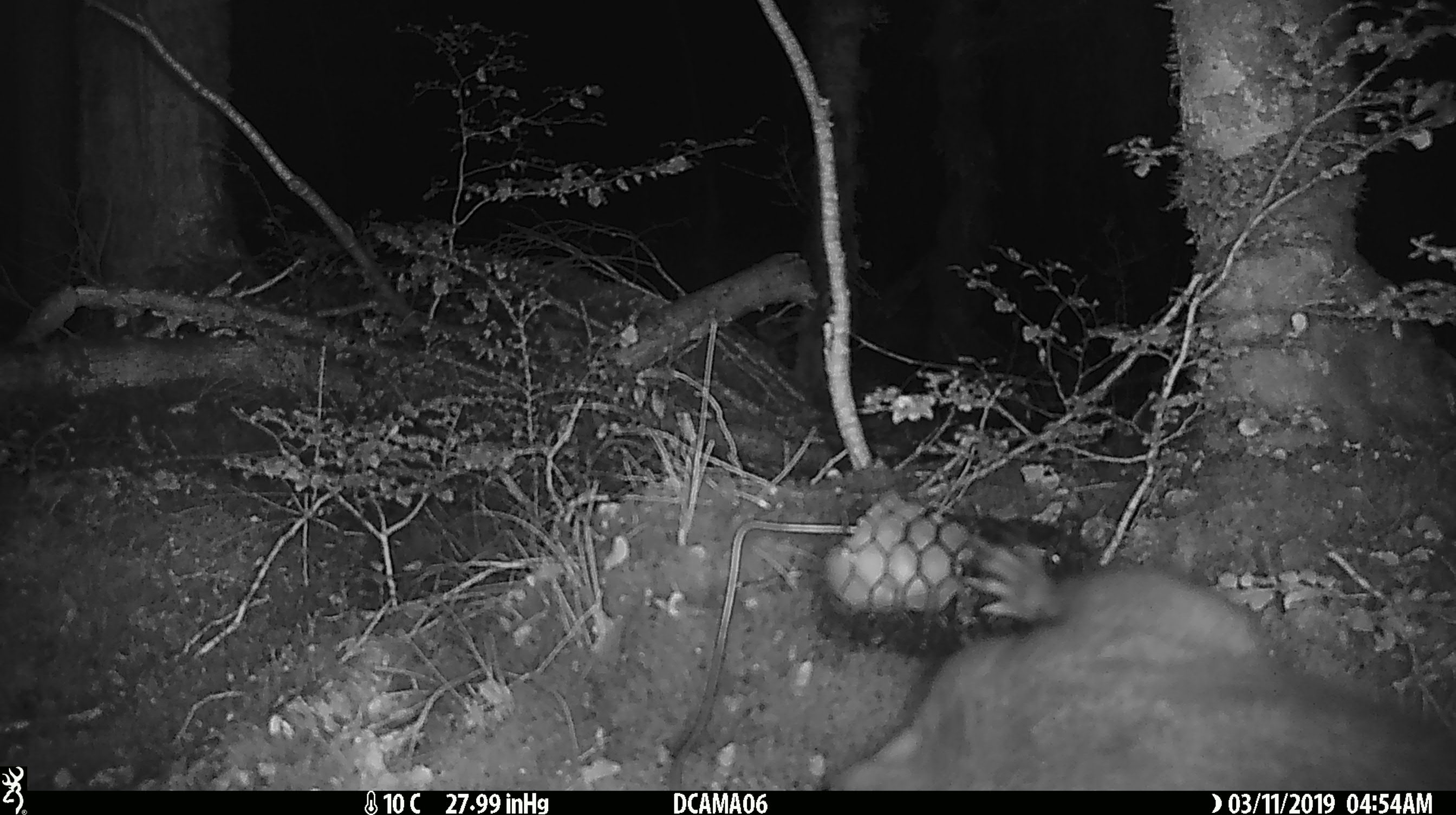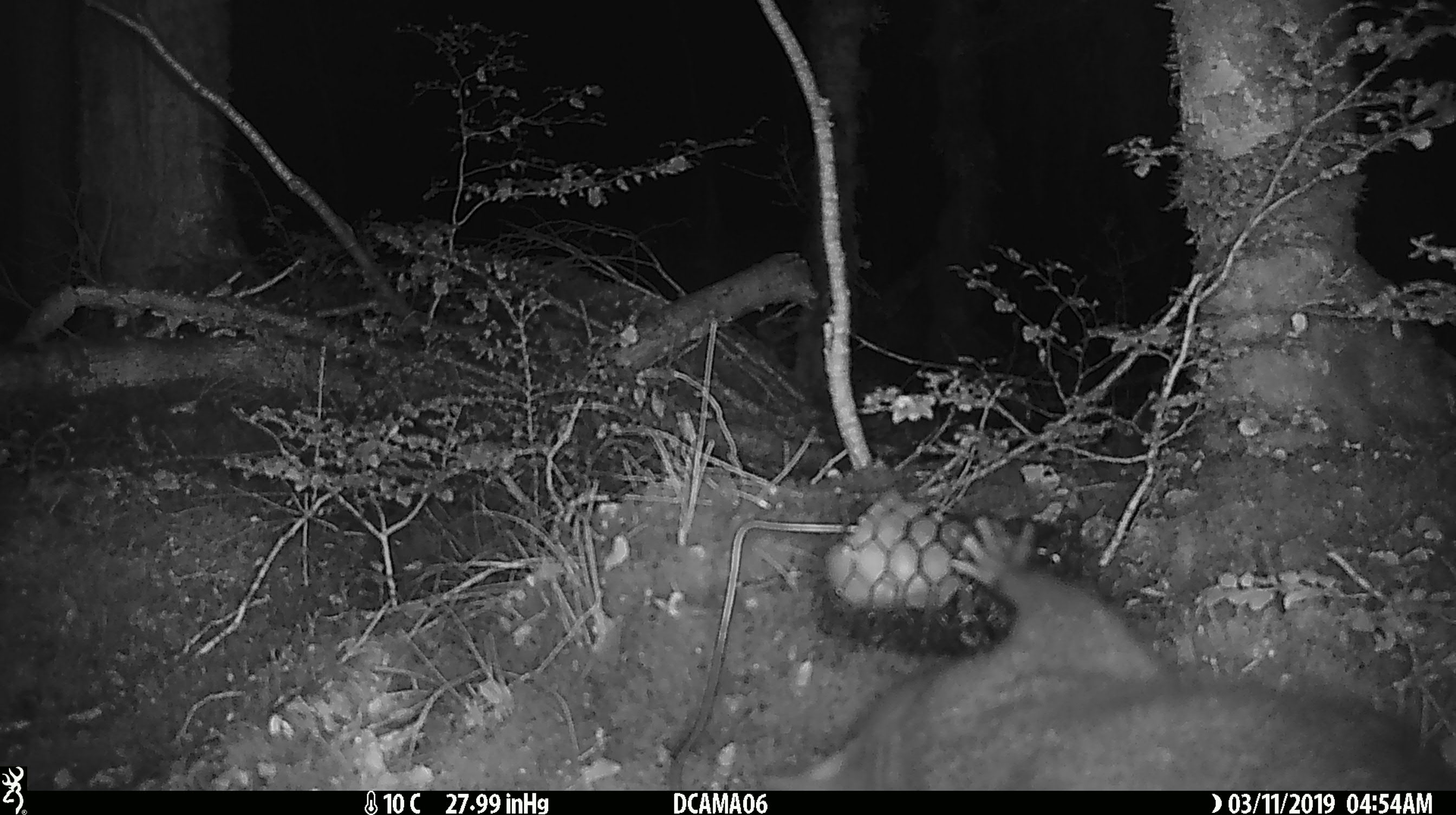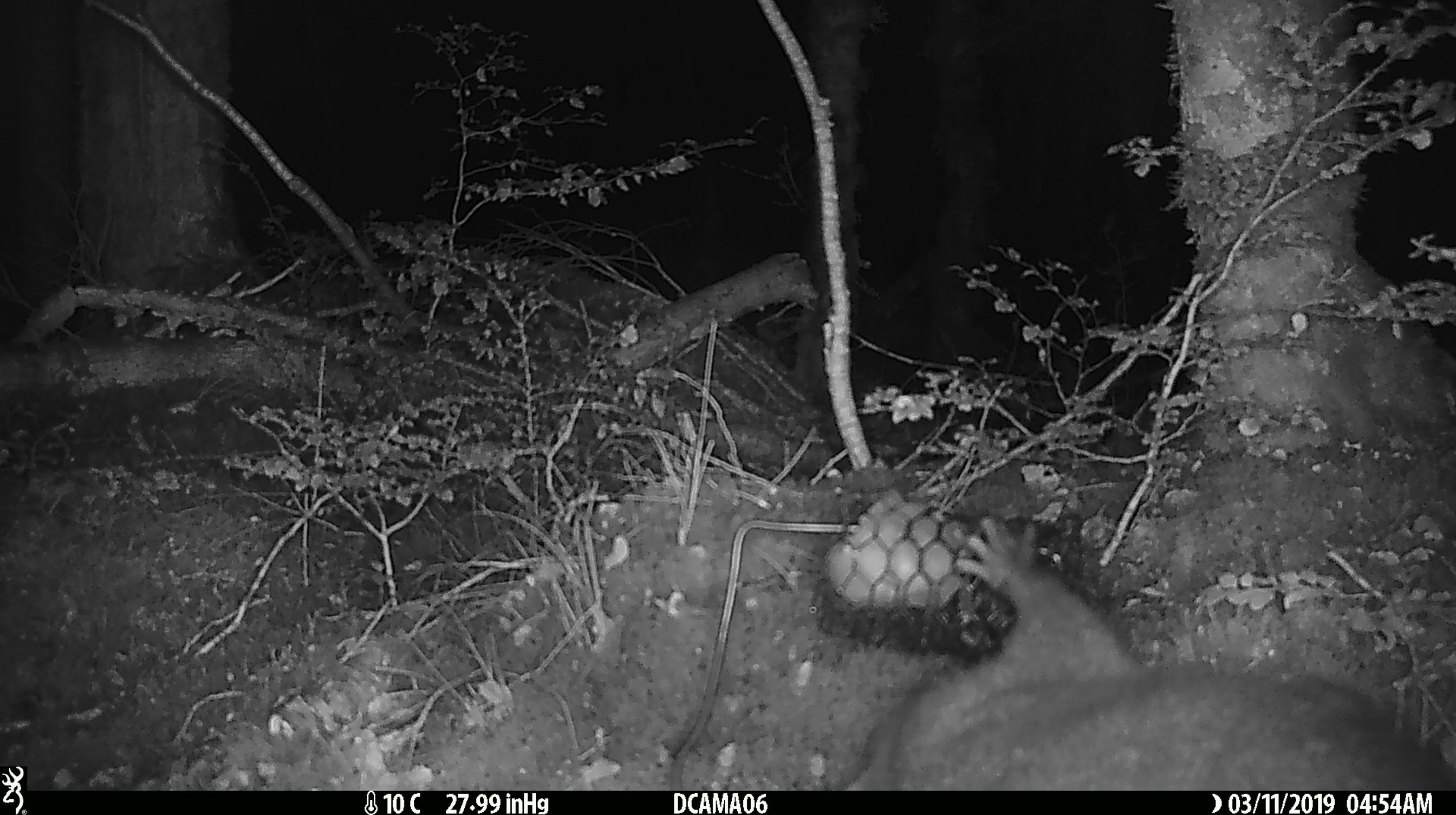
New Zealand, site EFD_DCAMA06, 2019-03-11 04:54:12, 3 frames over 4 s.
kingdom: Animalia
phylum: Chordata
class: Mammalia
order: Diprotodontia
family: Phalangeridae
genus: Trichosurus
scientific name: Trichosurus vulpecula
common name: common brushtail possum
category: possum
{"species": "possum (common brushtail possum) (Trichosurus vulpecula)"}